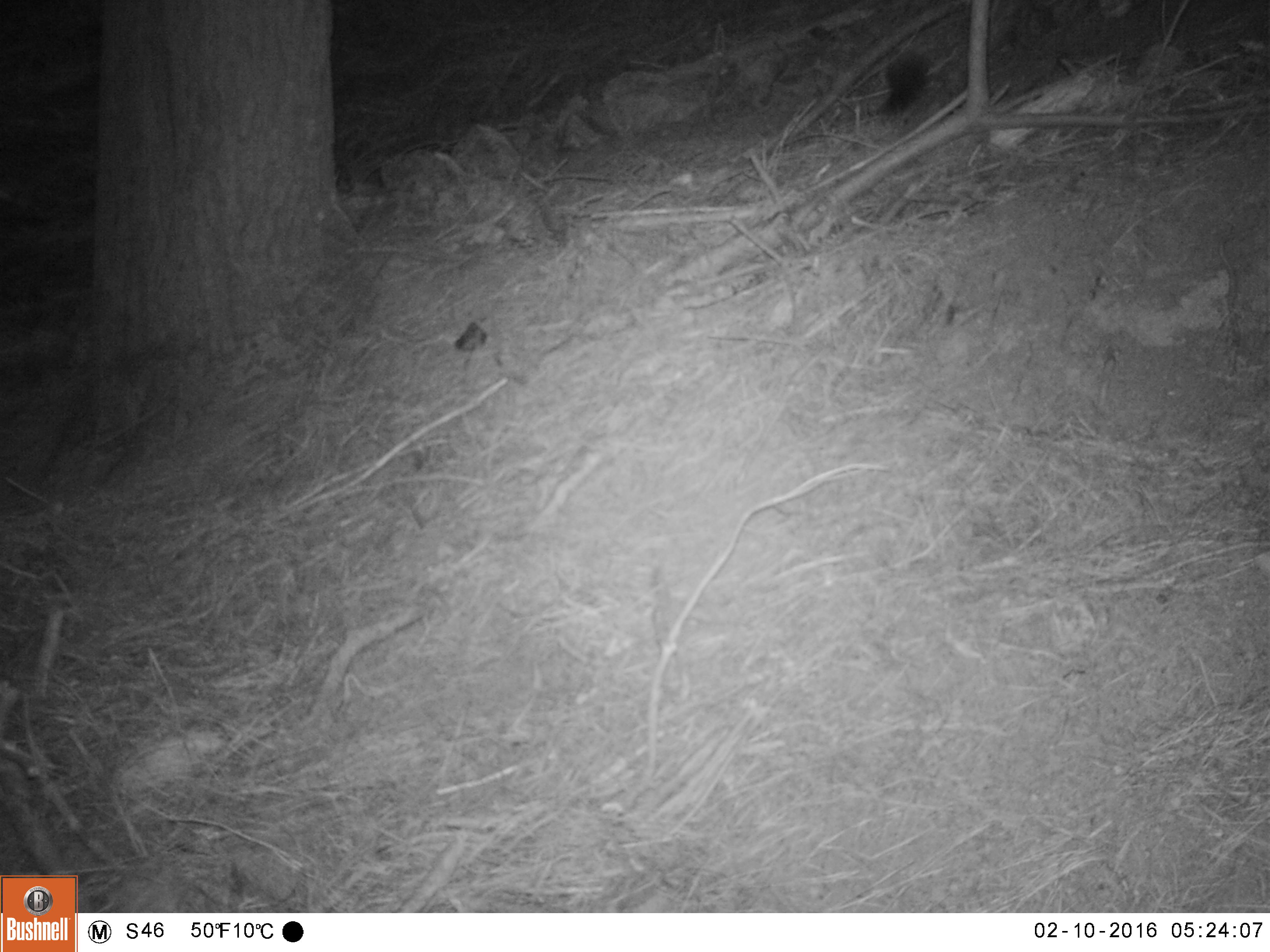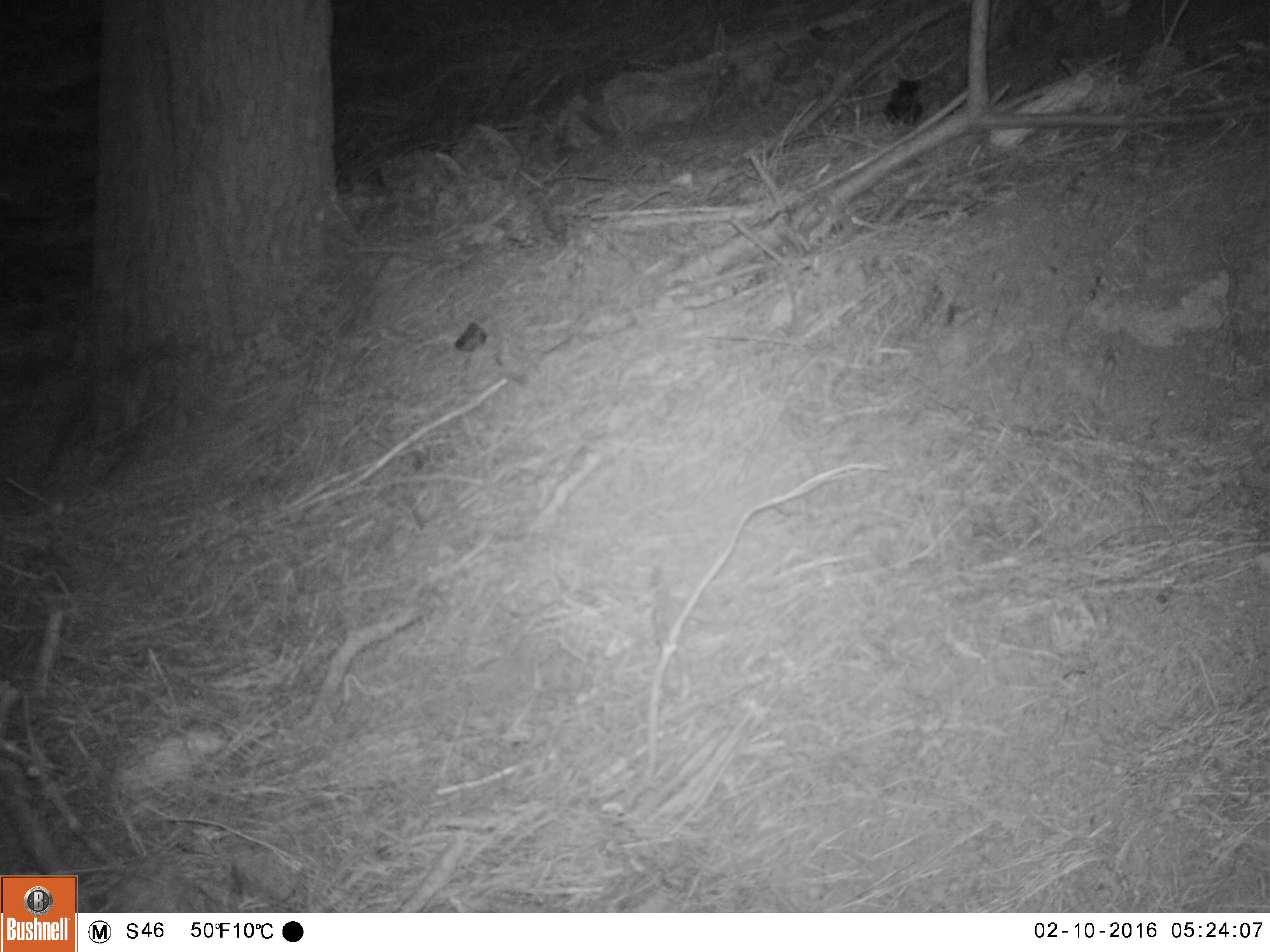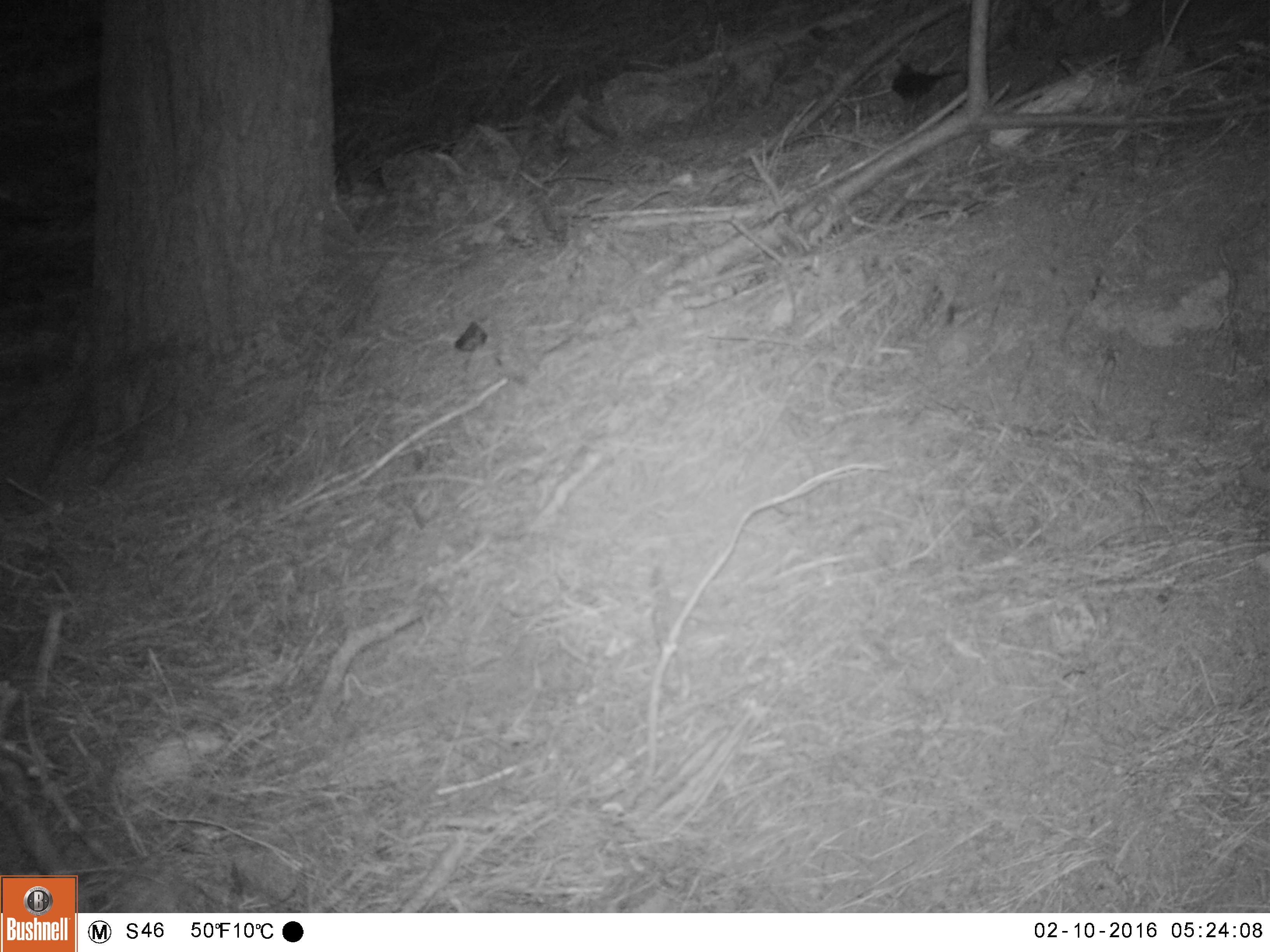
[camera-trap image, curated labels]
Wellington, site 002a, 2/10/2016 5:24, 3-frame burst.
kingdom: Animalia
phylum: Chordata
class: Aves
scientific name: Aves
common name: bird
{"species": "bird (Aves)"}